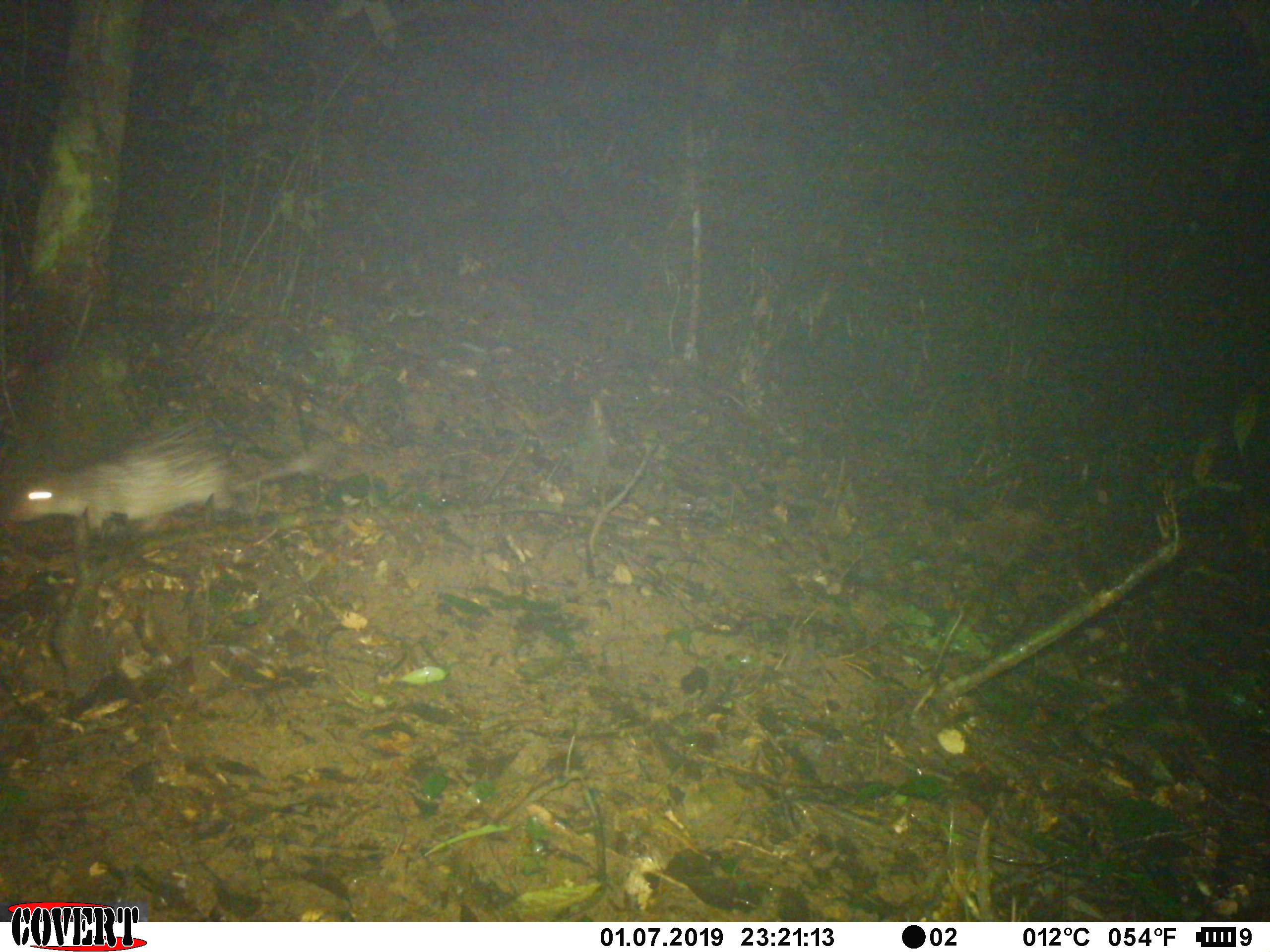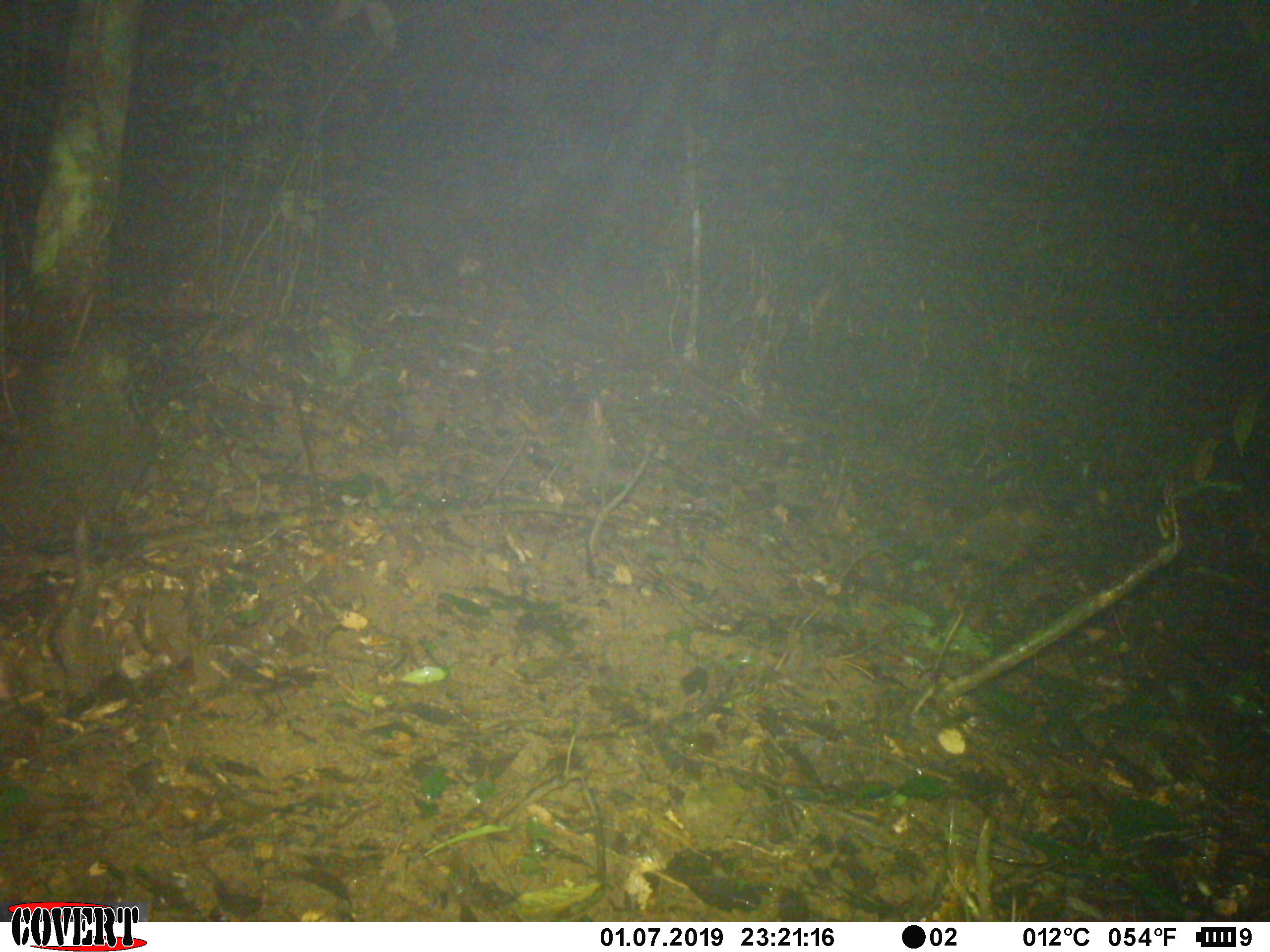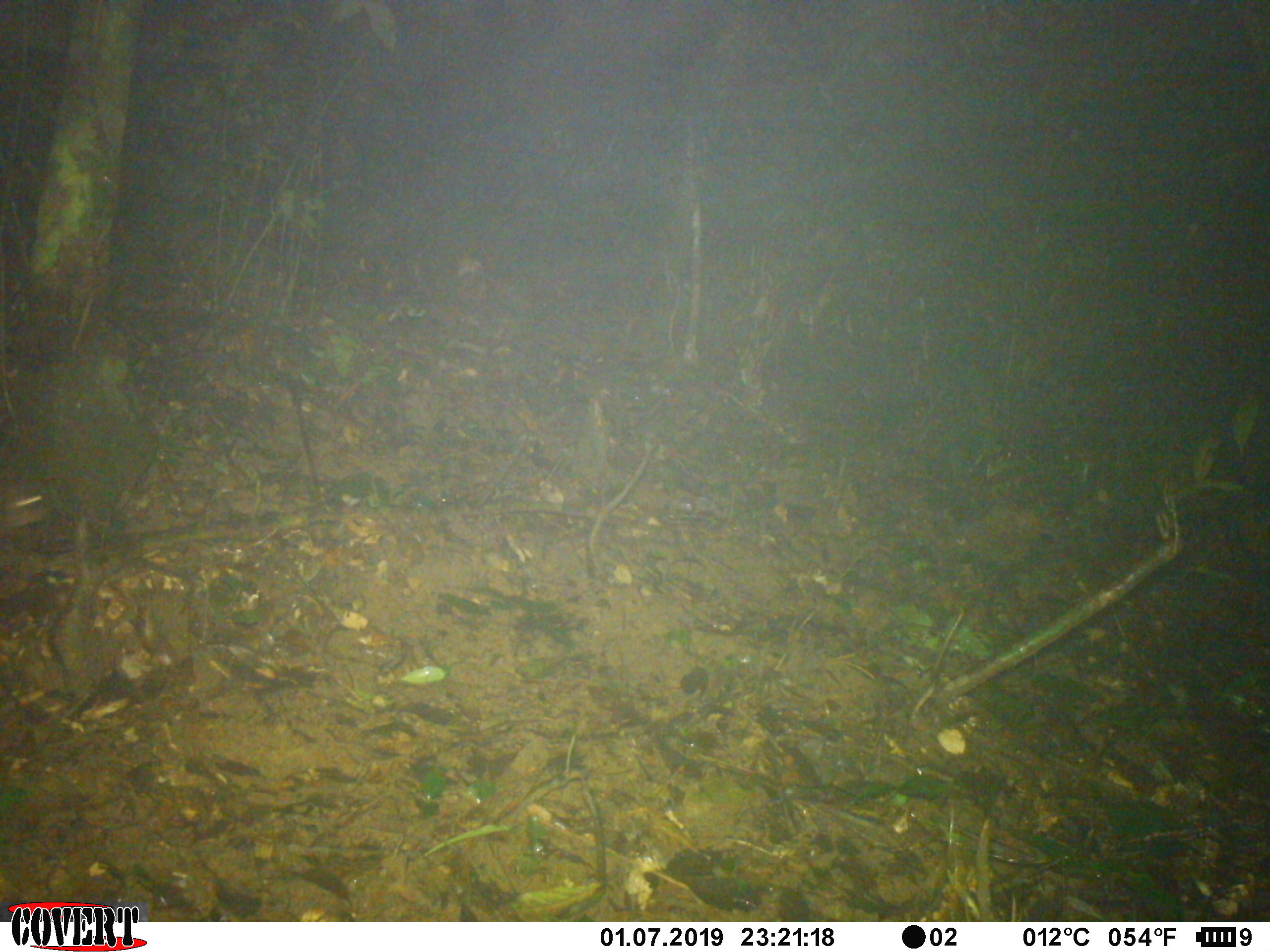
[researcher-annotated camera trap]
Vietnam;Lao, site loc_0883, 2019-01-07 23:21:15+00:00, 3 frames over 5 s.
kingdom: Animalia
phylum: Chordata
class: Mammalia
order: Rodentia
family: Hystricidae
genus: Atherurus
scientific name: Atherurus macrourus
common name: asiatic brush-tailed porcupine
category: asiatic brush tailed porcupine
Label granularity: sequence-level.